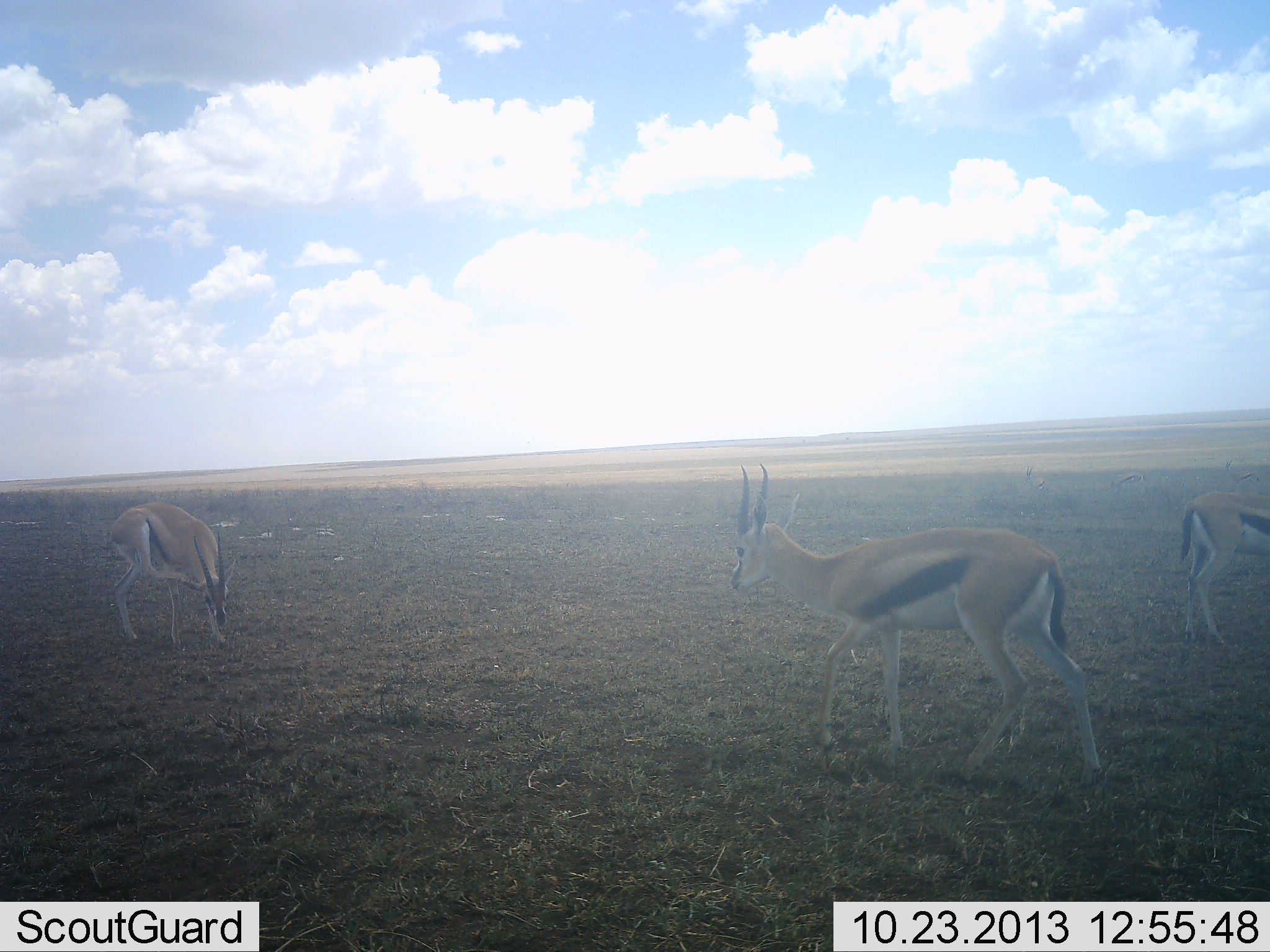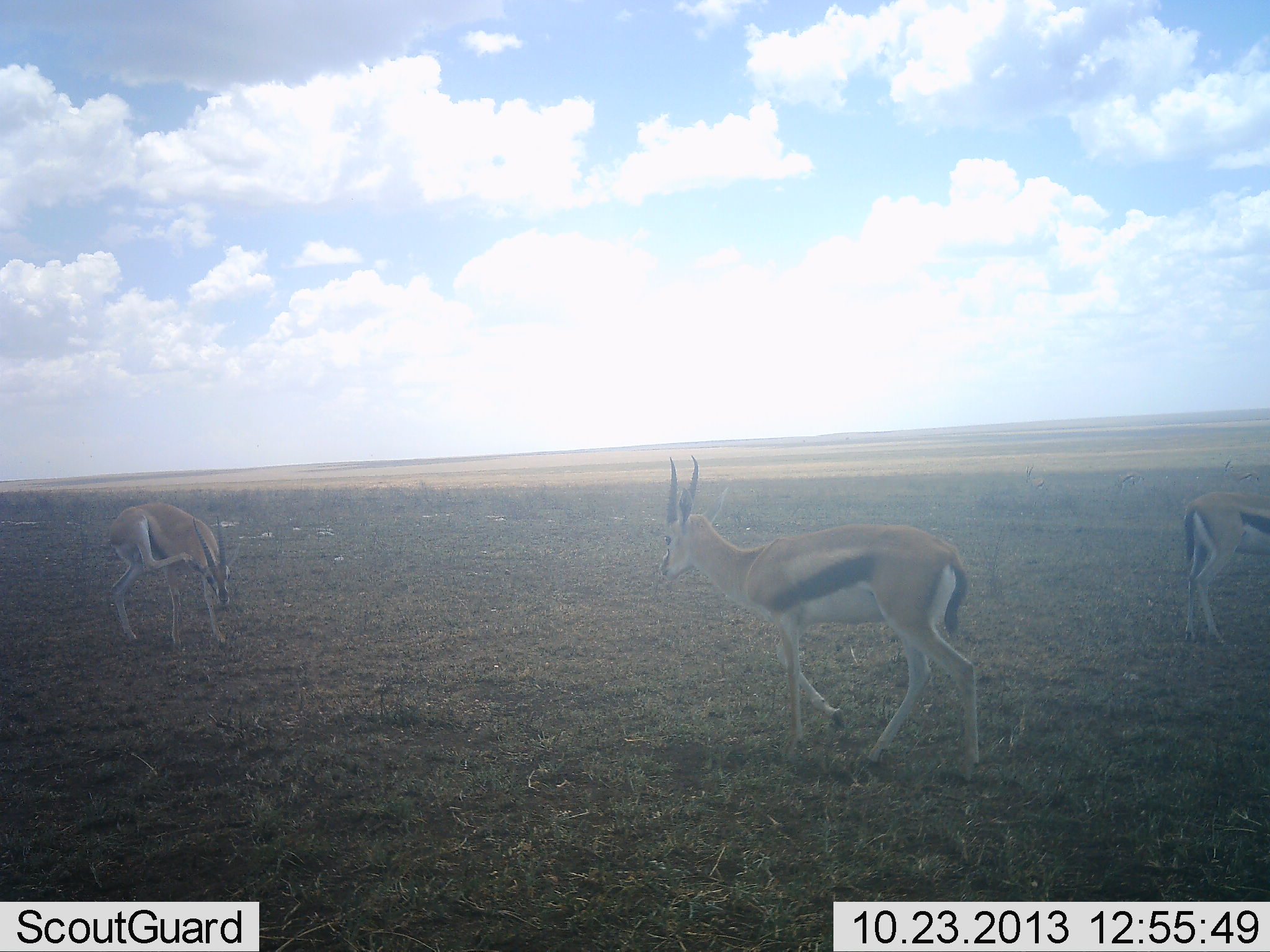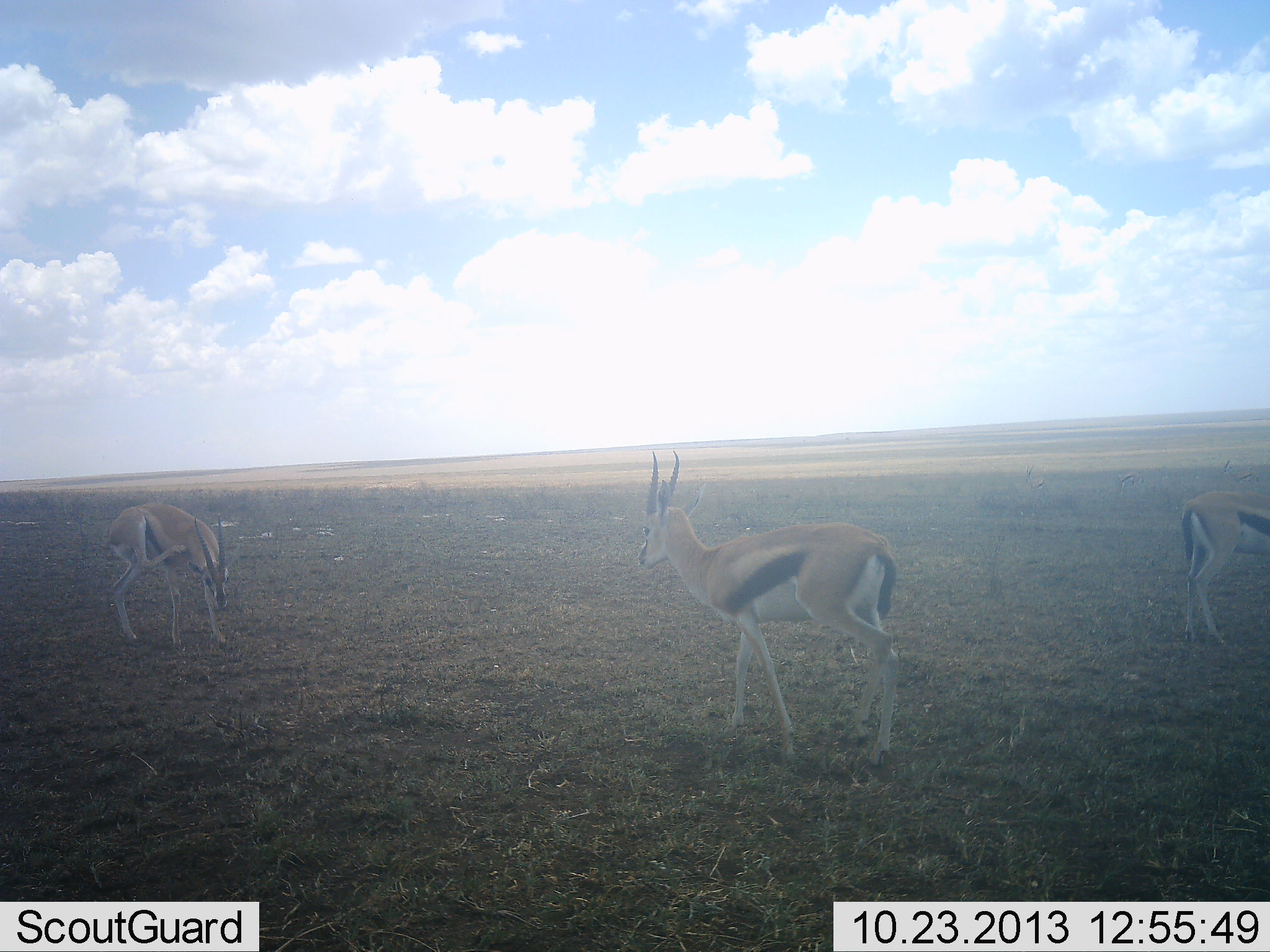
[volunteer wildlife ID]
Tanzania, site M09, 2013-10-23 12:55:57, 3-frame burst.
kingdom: Animalia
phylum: Chordata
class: Mammalia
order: Artiodactyla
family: Bovidae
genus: Eudorcas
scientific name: Eudorcas thomsonii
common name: thomson's gazelle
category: gazellethomsons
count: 3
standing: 68%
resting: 0%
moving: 86%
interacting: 7%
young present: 0%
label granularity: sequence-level